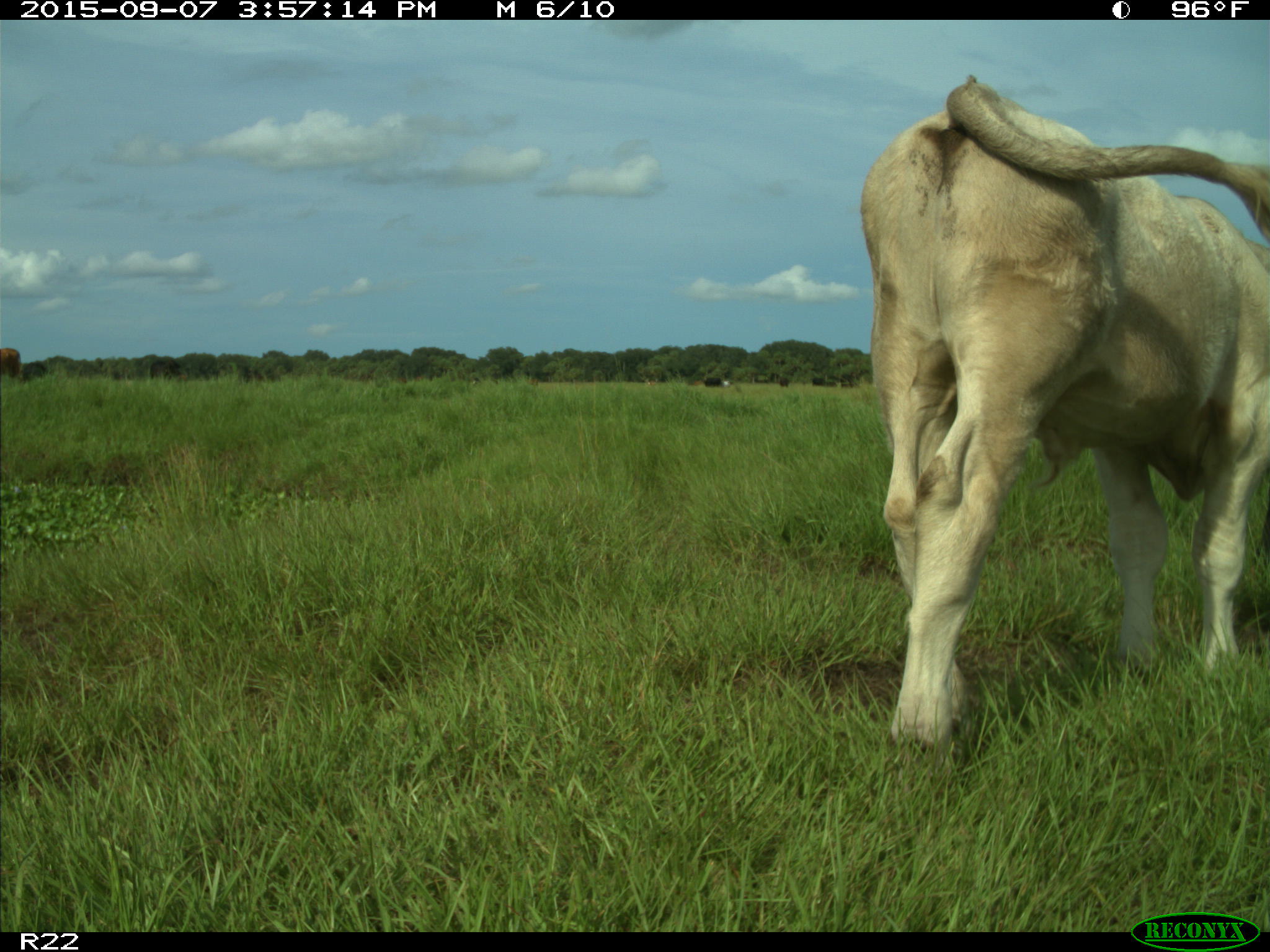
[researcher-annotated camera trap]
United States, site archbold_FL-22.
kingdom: Animalia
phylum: Chordata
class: Mammalia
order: Artiodactyla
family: Bovidae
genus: Bos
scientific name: Bos taurus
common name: domestic cow